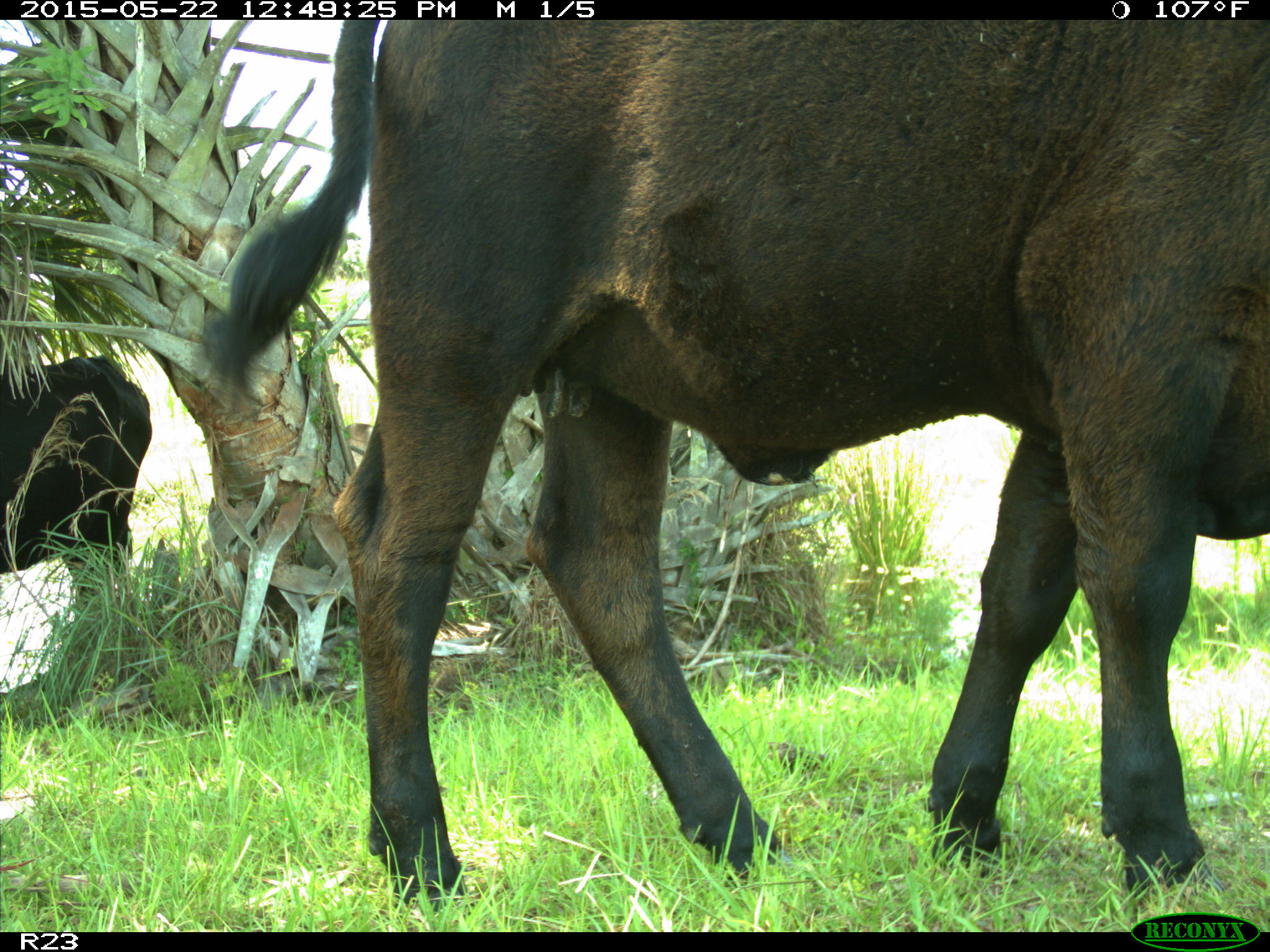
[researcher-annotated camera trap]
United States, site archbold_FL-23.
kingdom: Animalia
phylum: Chordata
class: Mammalia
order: Artiodactyla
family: Bovidae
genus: Bos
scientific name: Bos taurus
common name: domestic cow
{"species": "Bos taurus (domestic cow)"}